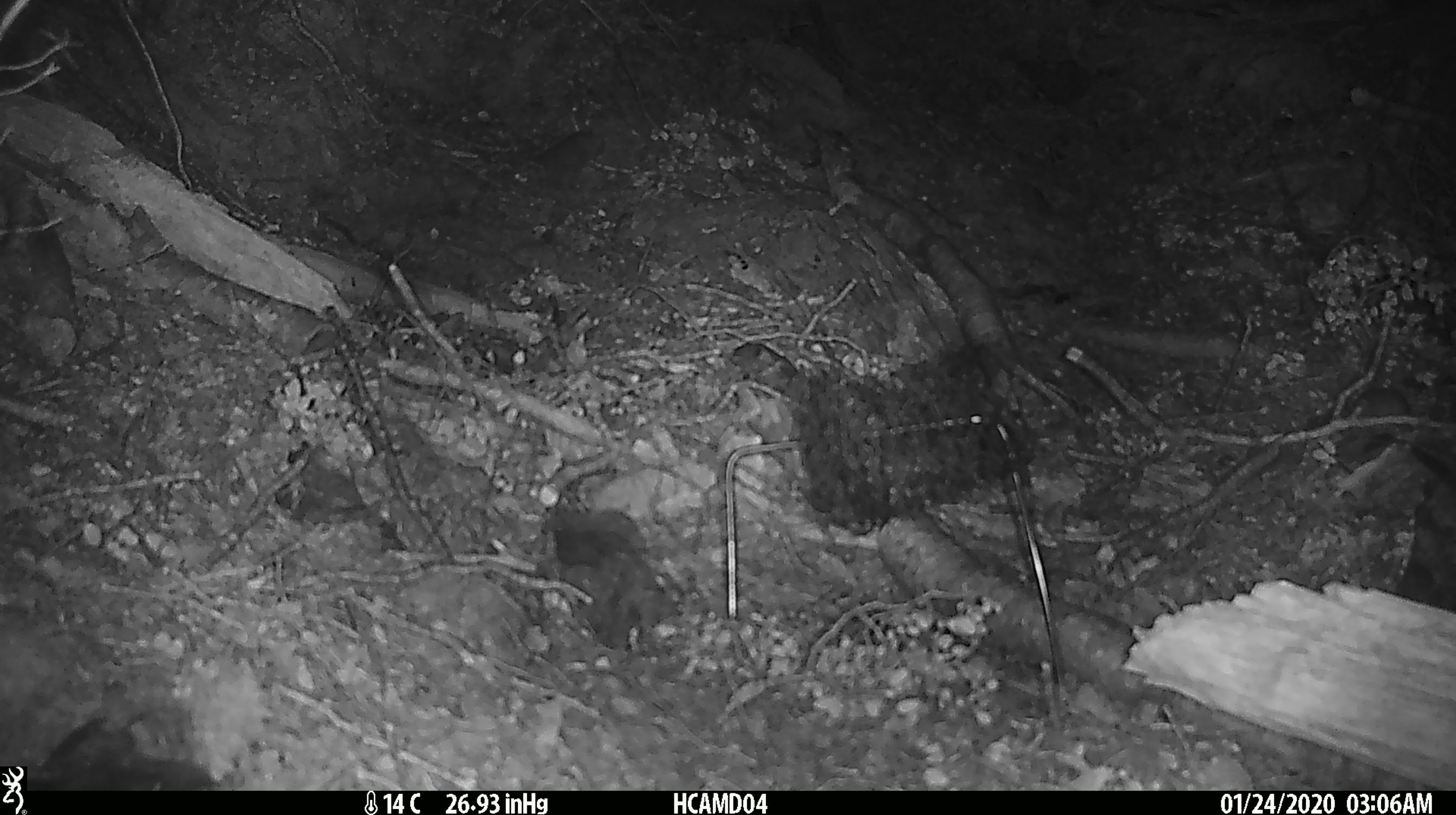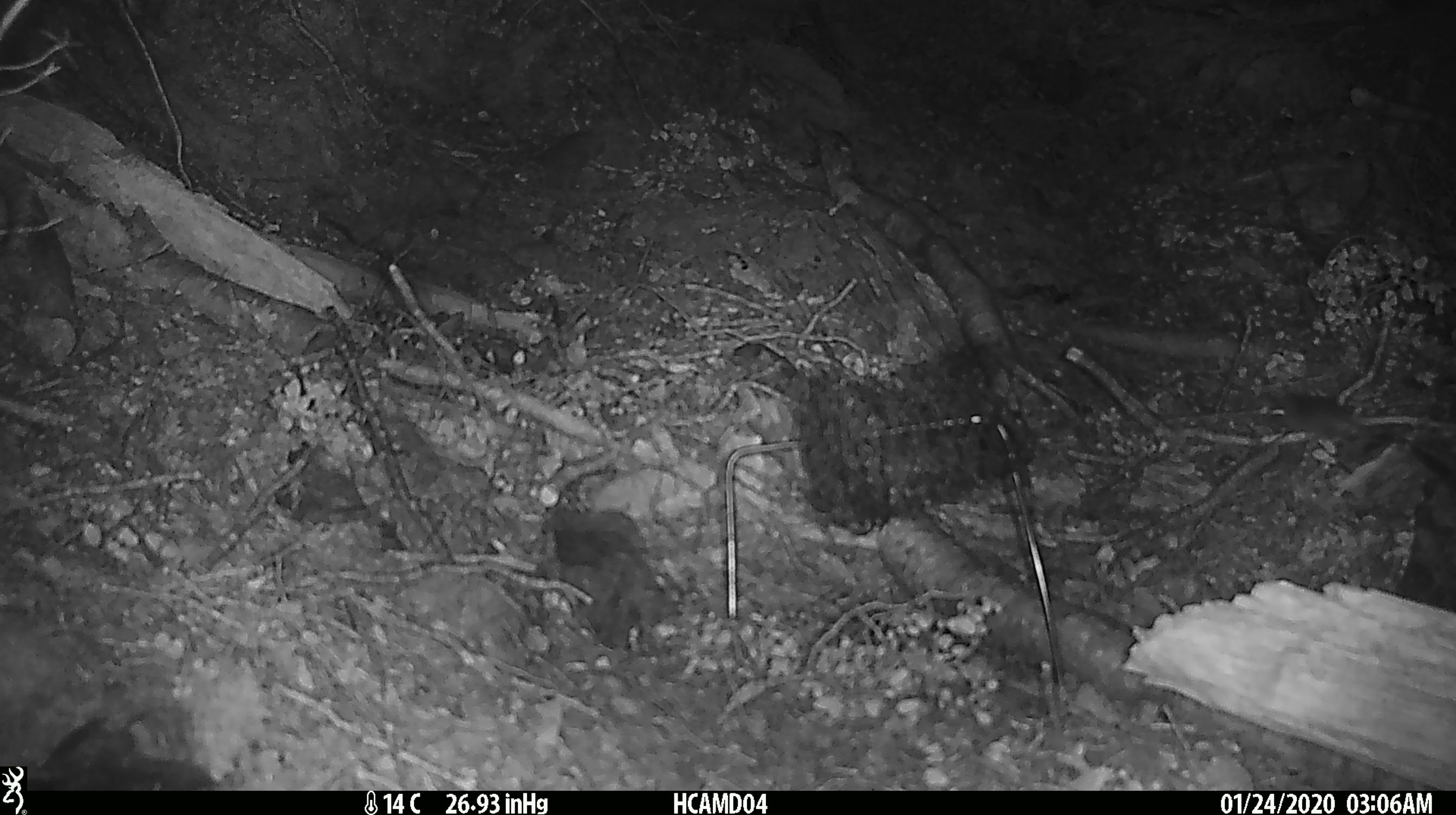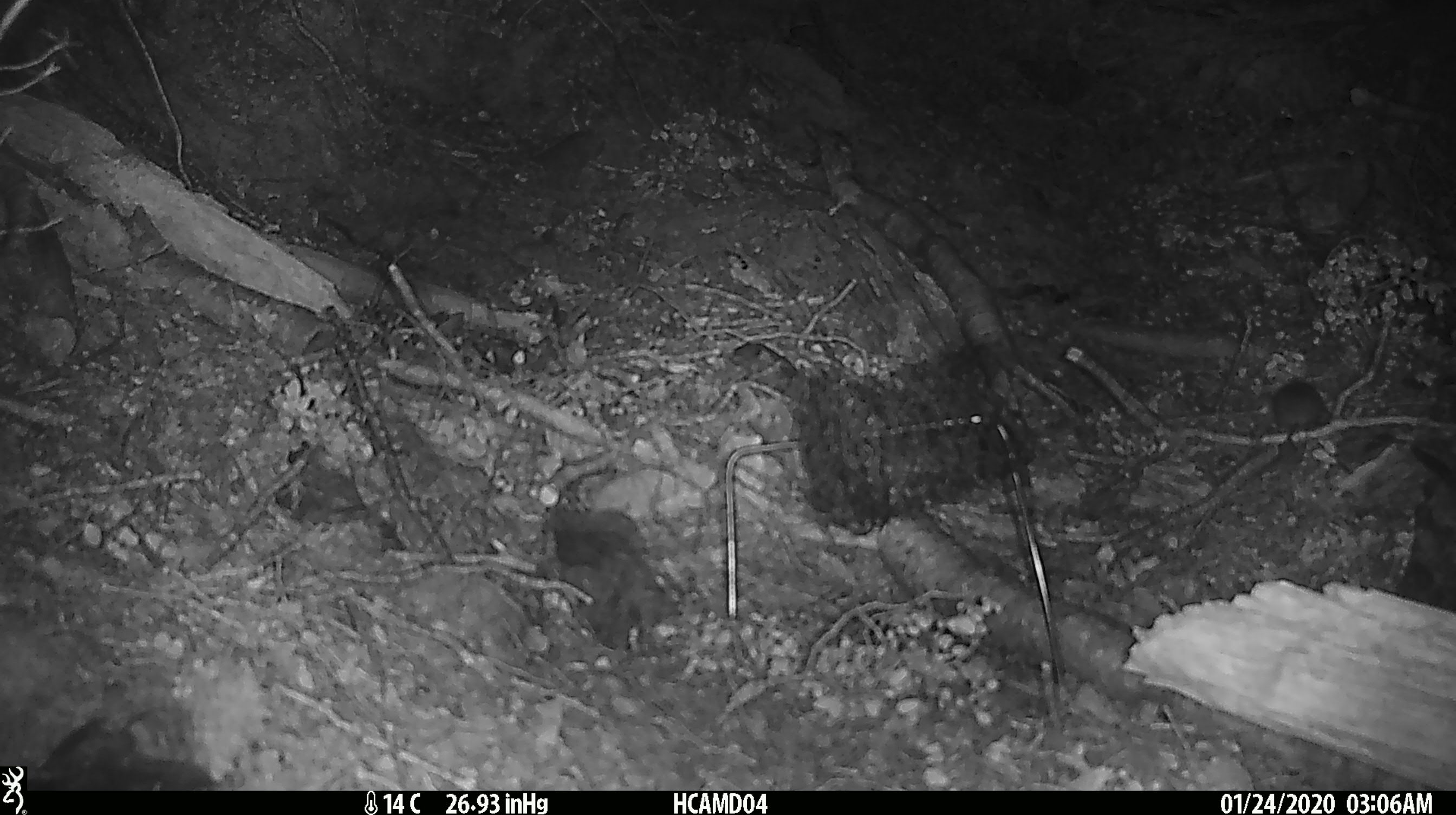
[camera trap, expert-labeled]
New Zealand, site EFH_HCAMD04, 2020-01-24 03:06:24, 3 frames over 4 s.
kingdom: Animalia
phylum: Chordata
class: Mammalia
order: Rodentia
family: Muridae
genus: Mus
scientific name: Mus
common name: mouse